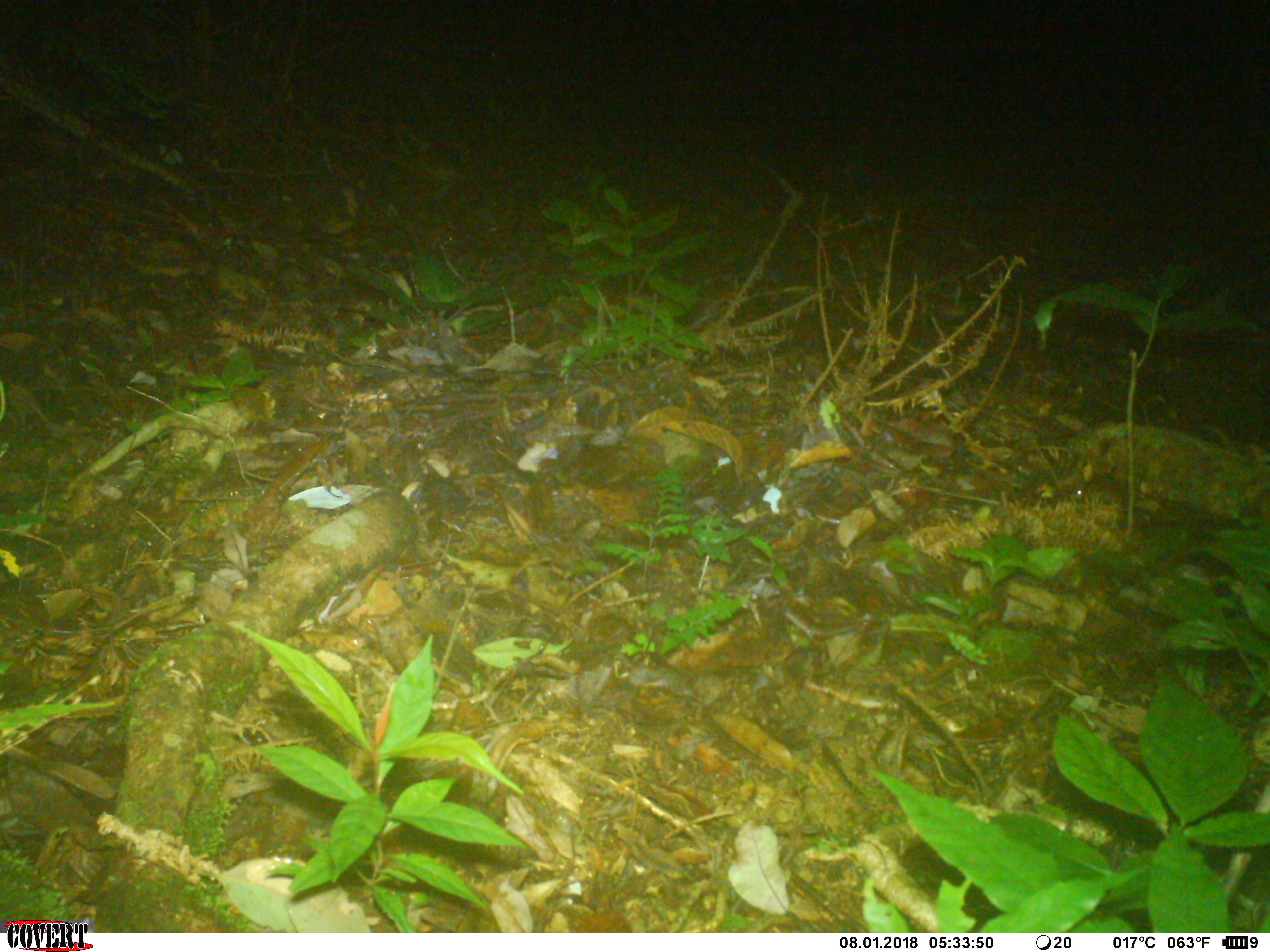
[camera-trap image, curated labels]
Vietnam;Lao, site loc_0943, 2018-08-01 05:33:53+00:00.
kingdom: Animalia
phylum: Chordata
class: Mammalia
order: Rodentia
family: Sciuridae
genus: Dremomys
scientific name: Dremomys rufigenis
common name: red-cheeked squirrel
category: red cheeked squirrel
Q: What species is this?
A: Red cheeked squirrel (red-cheeked squirrel) (Dremomys rufigenis).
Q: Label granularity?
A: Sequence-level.